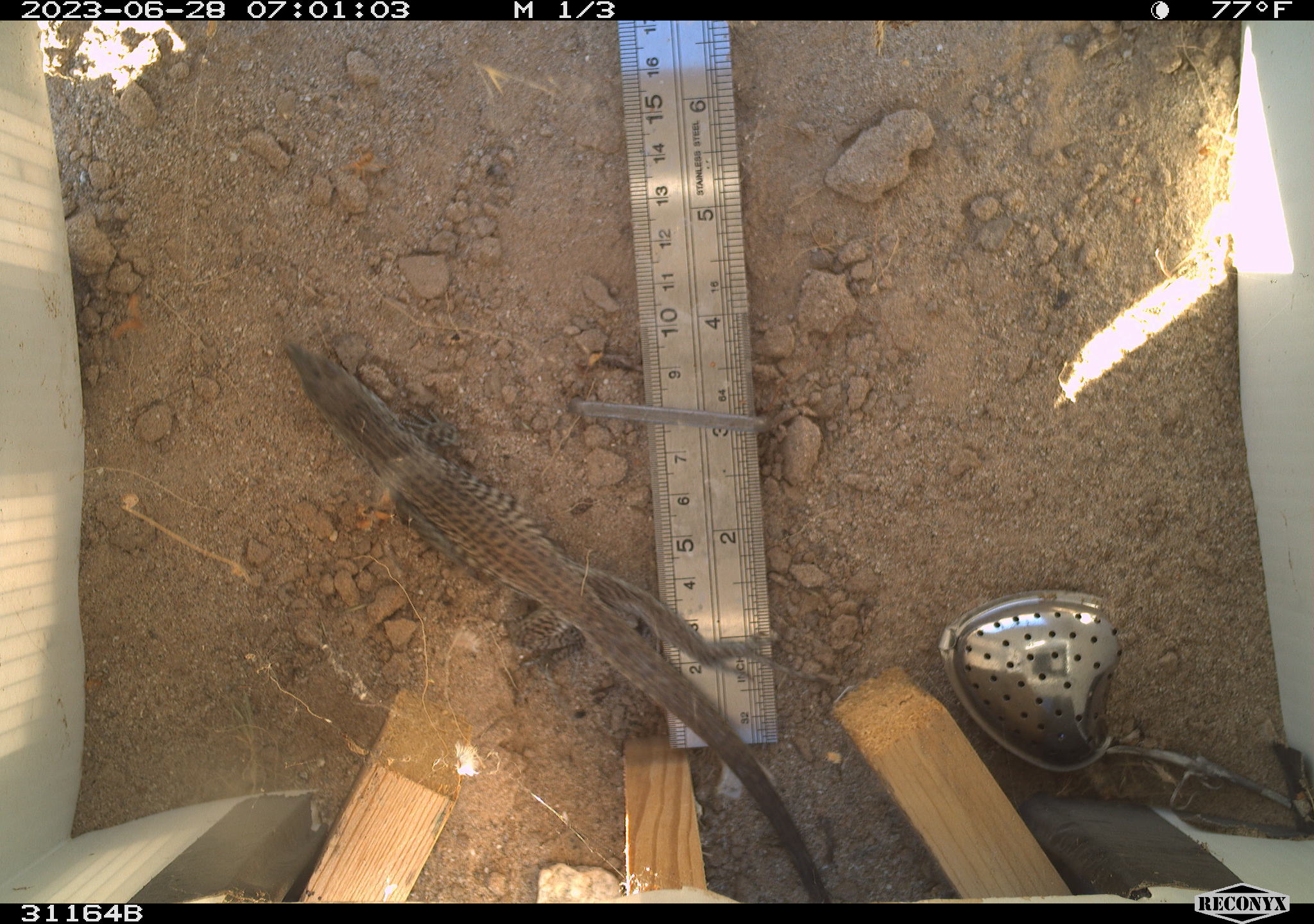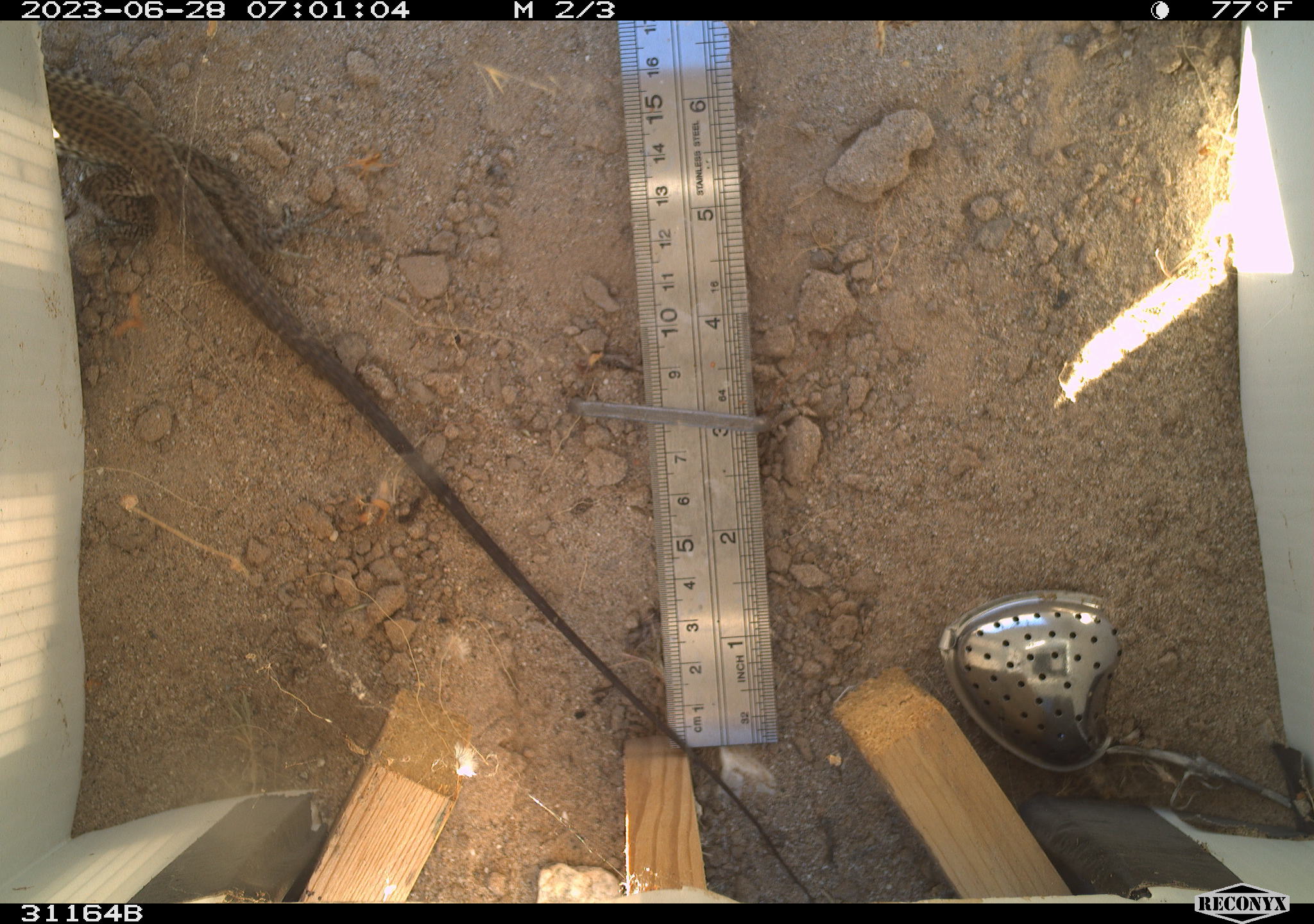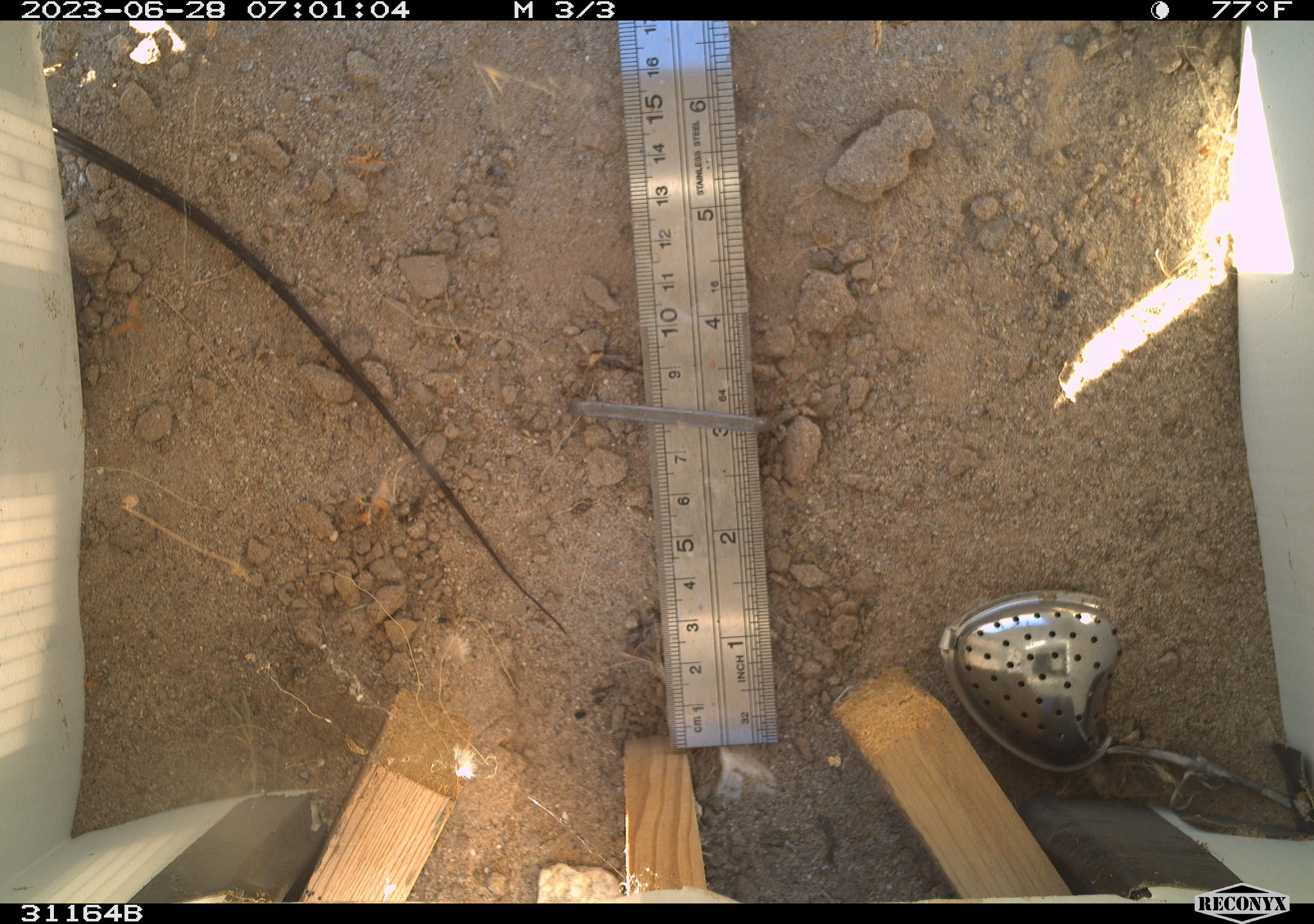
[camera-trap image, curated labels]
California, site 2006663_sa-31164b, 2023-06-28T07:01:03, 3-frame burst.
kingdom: Animalia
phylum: Chordata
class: Reptilia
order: Squamata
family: Teiidae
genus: Aspidoscelis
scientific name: Aspidoscelis tigris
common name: western whiptail